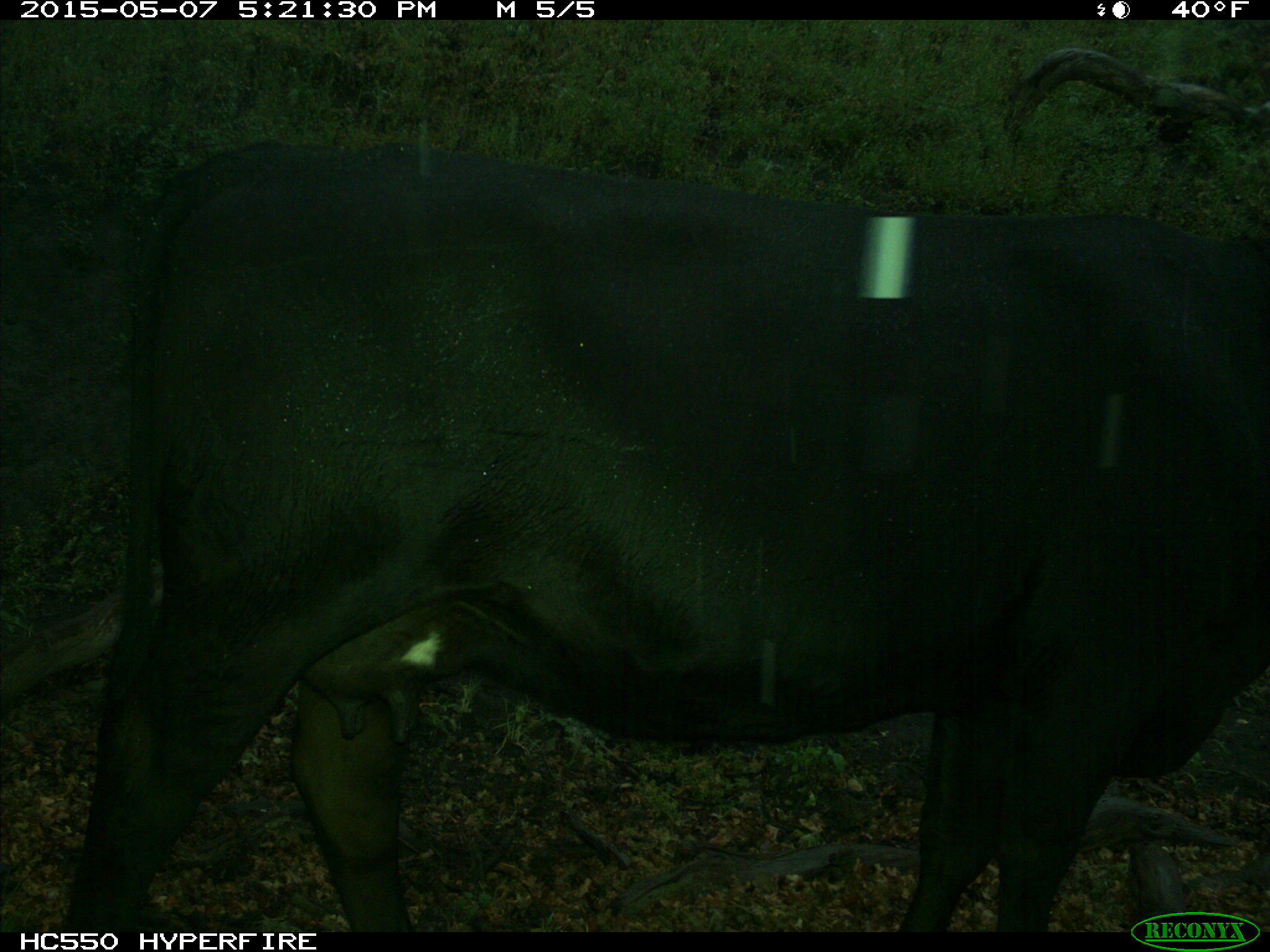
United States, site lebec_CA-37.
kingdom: Animalia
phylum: Chordata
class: Mammalia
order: Artiodactyla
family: Bovidae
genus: Bos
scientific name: Bos taurus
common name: domestic cow